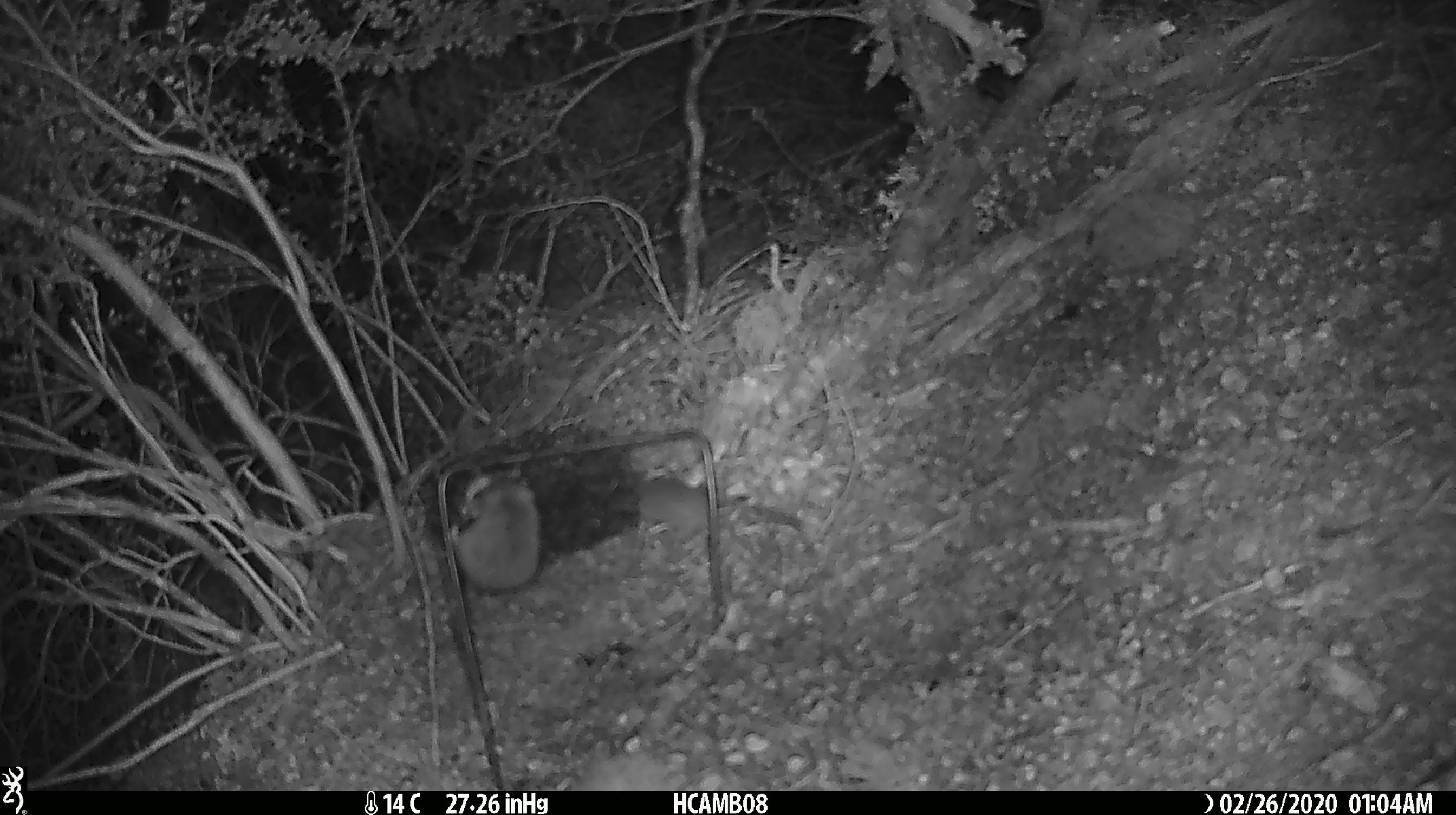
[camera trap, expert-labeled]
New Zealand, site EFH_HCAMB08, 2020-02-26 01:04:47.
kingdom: Animalia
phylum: Chordata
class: Mammalia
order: Rodentia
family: Muridae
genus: Mus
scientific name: Mus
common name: mouse